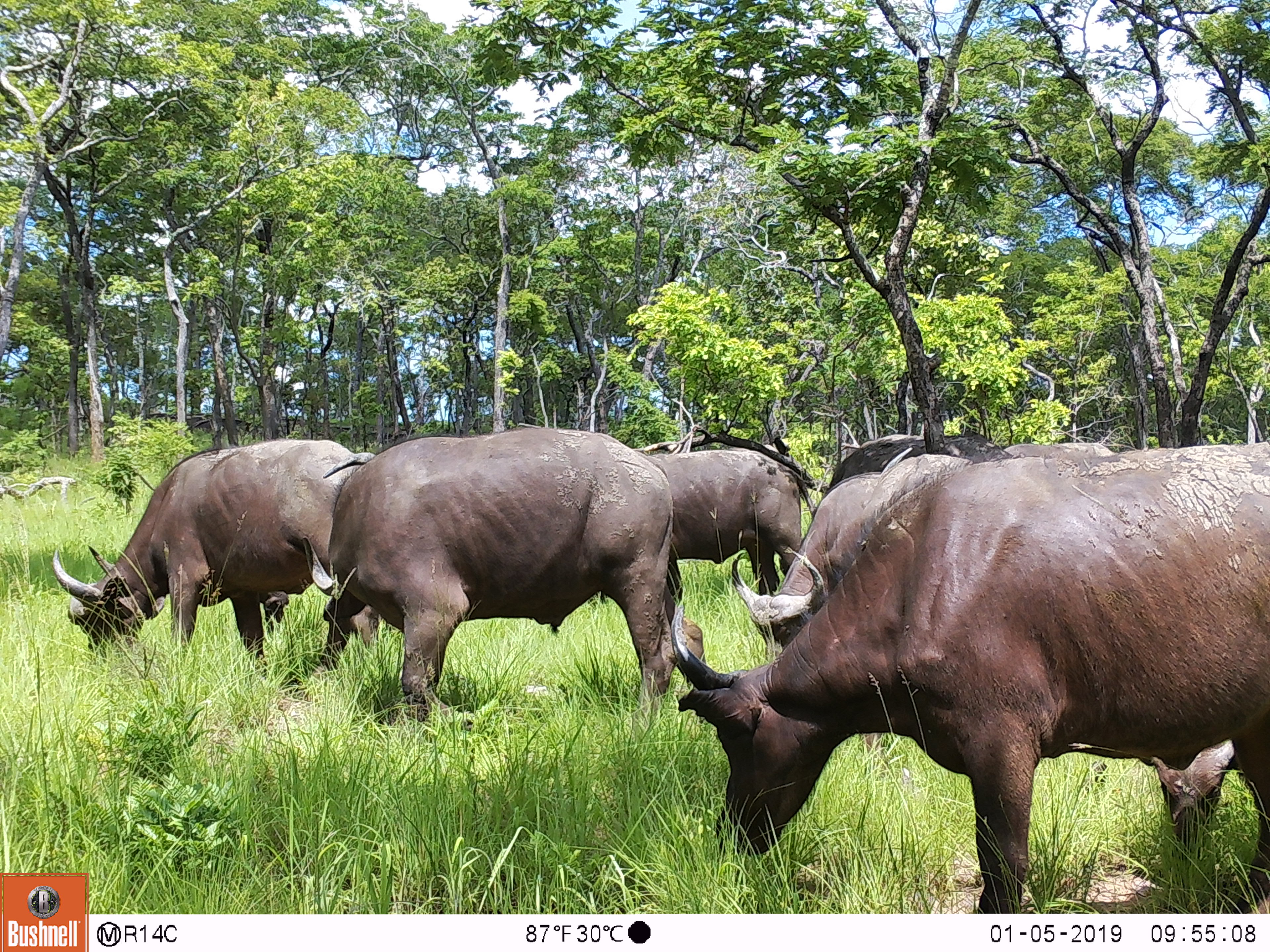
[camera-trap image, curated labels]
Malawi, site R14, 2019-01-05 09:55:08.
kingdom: Animalia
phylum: Chordata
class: Mammalia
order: Artiodactyla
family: Bovidae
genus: Syncerus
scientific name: Syncerus caffer caffer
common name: cape buffalo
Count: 4.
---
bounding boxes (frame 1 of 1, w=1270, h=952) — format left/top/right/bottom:
cape buffalo: 663/433/1270/910; 305/430/673/736; 52/432/376/682; 632/432/804/615